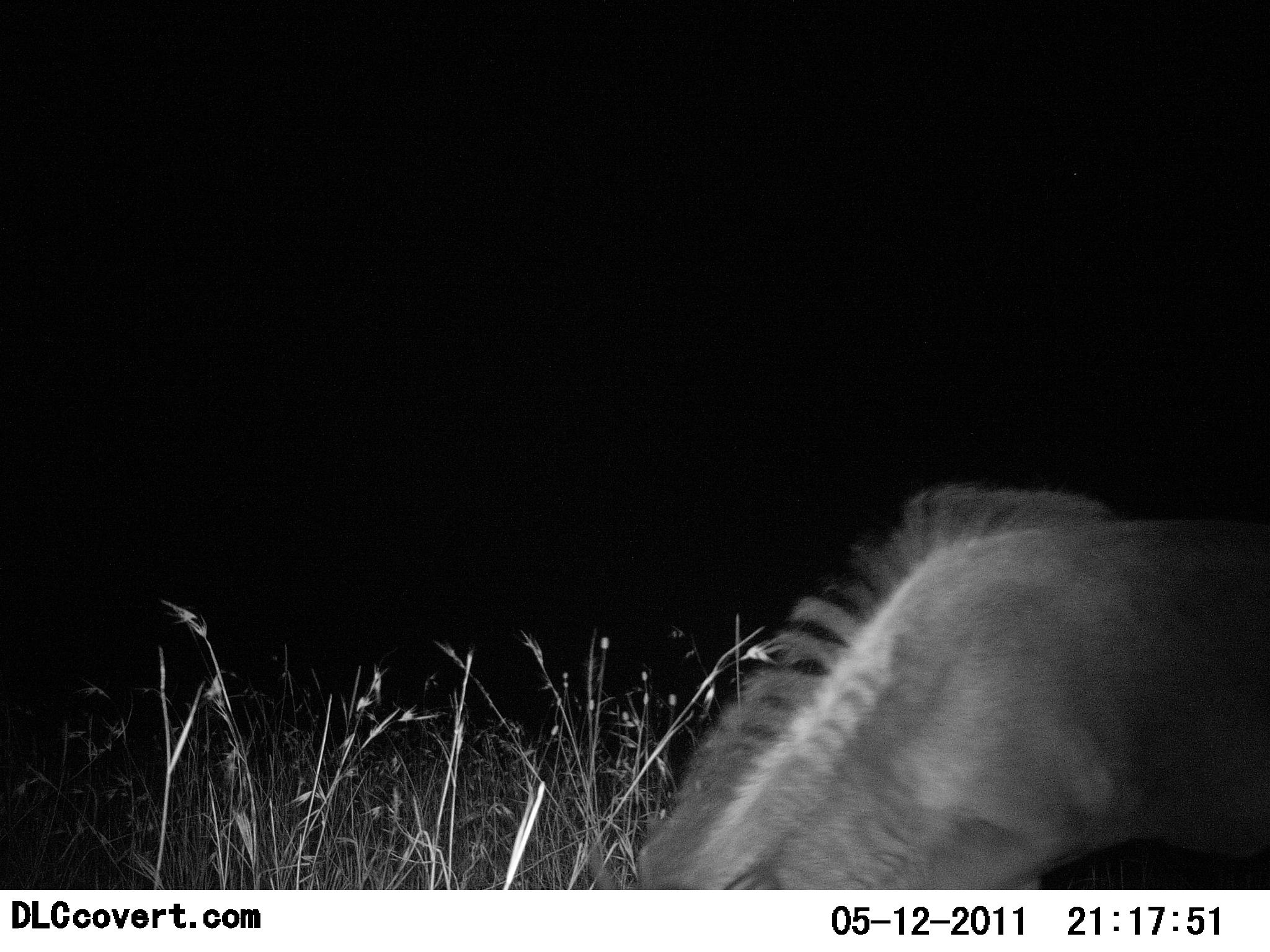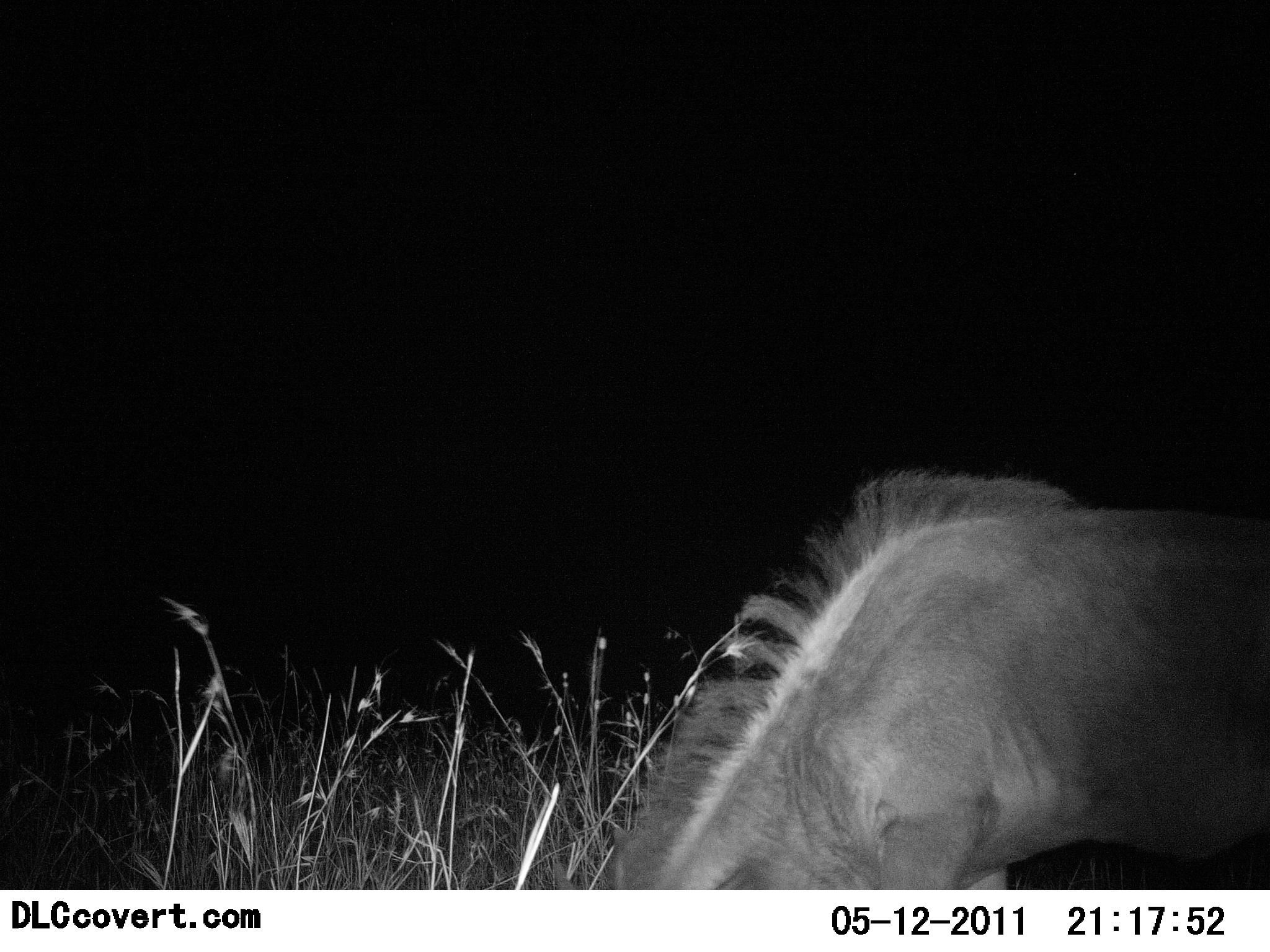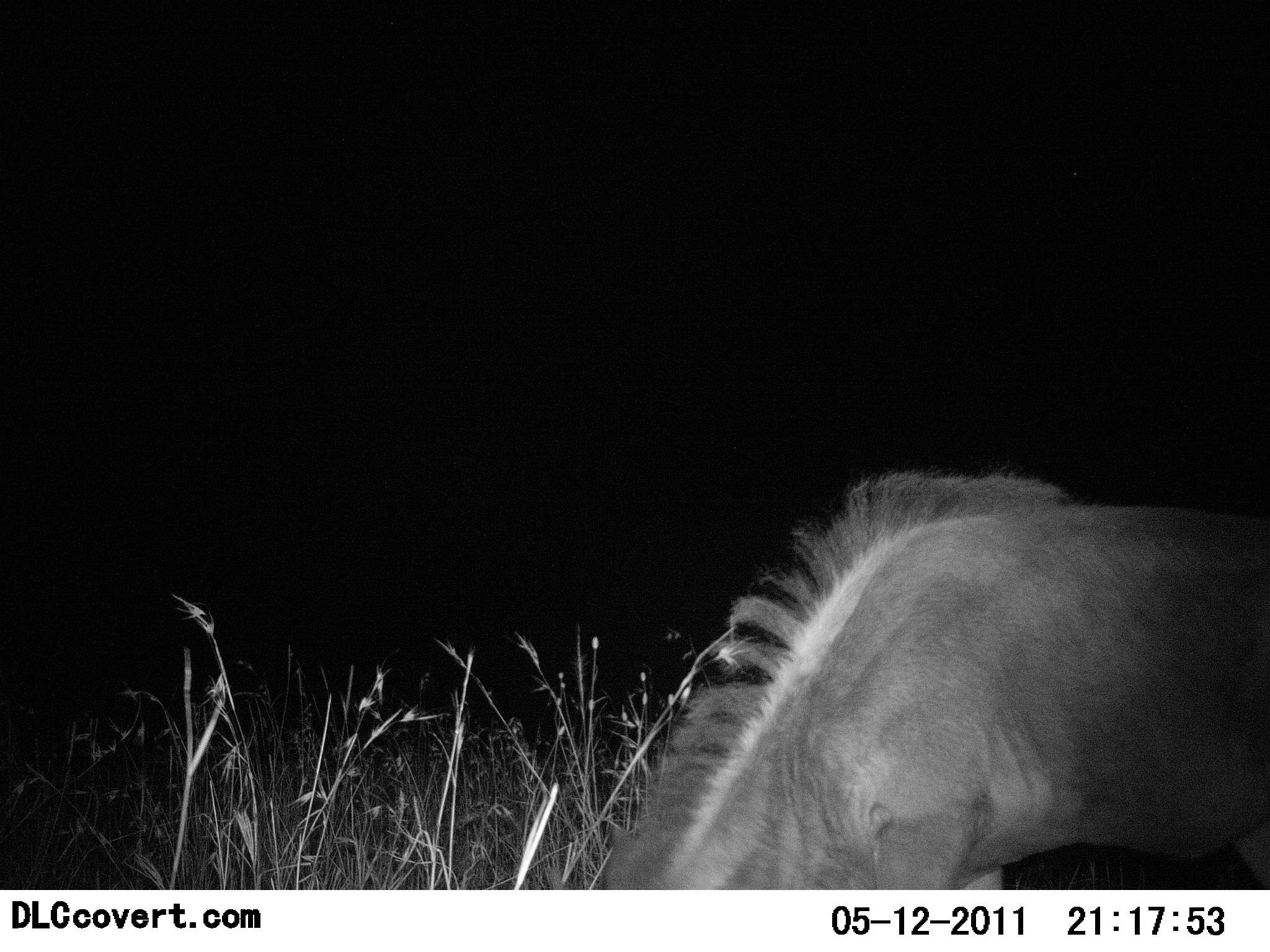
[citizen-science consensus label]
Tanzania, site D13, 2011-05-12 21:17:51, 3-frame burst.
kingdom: Animalia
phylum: Chordata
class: Mammalia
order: Artiodactyla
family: Bovidae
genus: Connochaetes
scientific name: Connochaetes taurinus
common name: blue wildebeest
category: wildebeest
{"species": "wildebeest (blue wildebeest) (Connochaetes taurinus)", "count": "1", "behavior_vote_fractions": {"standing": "18%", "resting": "0%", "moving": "0%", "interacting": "0%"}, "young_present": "9%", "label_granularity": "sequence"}